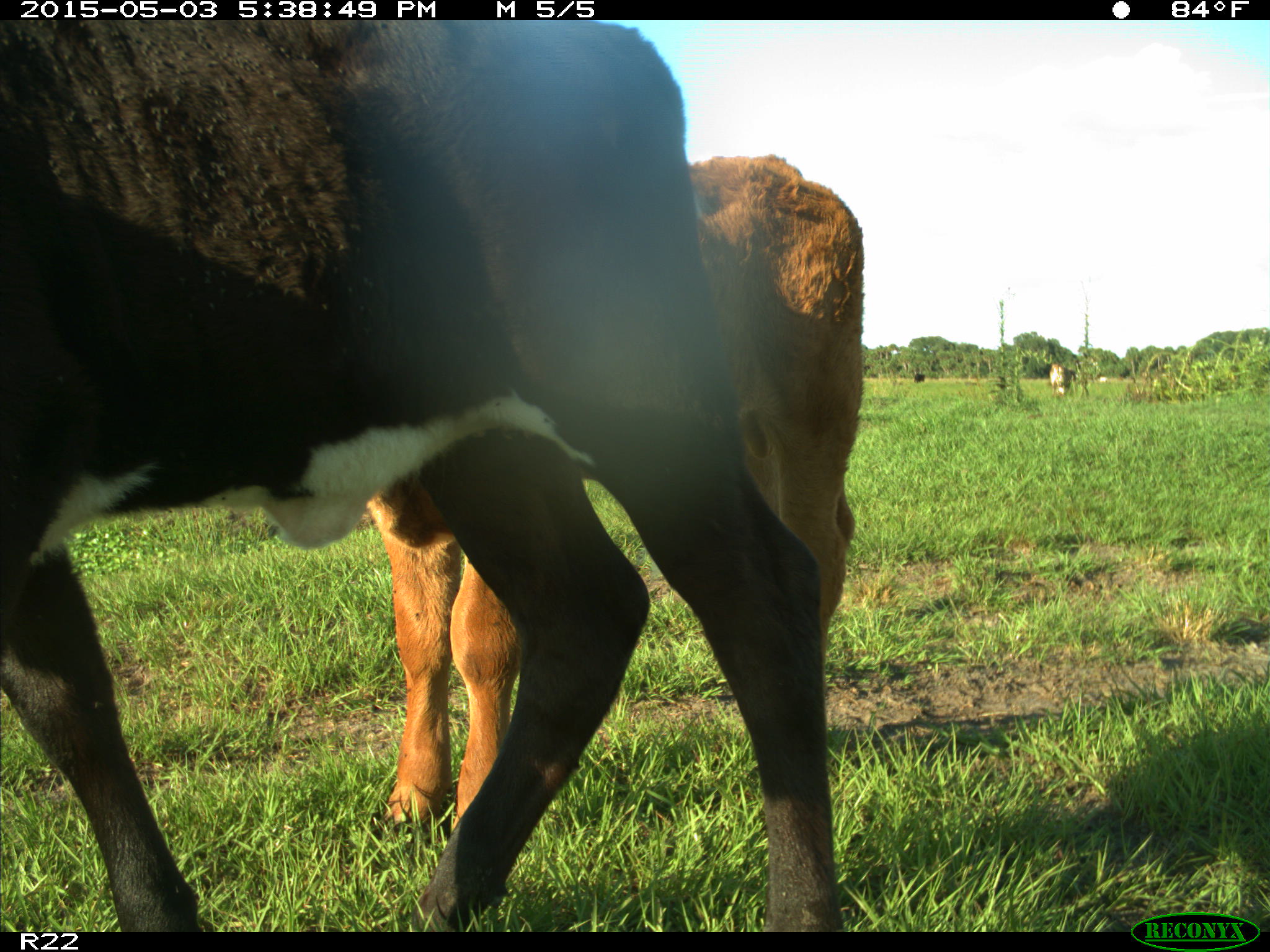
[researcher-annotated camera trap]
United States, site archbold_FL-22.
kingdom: Animalia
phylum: Chordata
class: Mammalia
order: Artiodactyla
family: Bovidae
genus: Bos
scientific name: Bos taurus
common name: domestic cow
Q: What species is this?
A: Bos taurus (domestic cow).